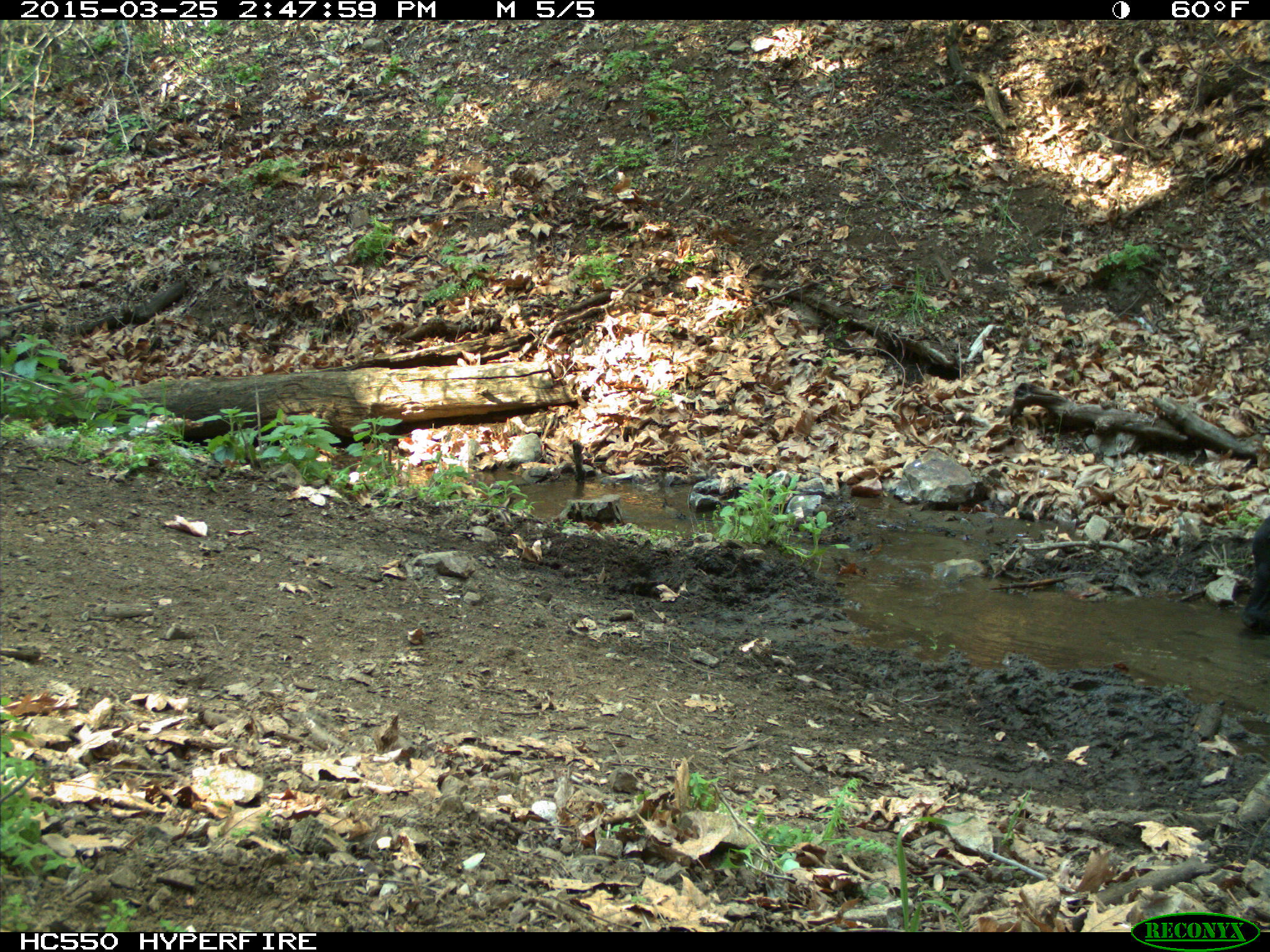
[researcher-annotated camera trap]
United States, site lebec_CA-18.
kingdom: Animalia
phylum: Chordata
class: Mammalia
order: Artiodactyla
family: Bovidae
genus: Bos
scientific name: Bos taurus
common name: domestic cow